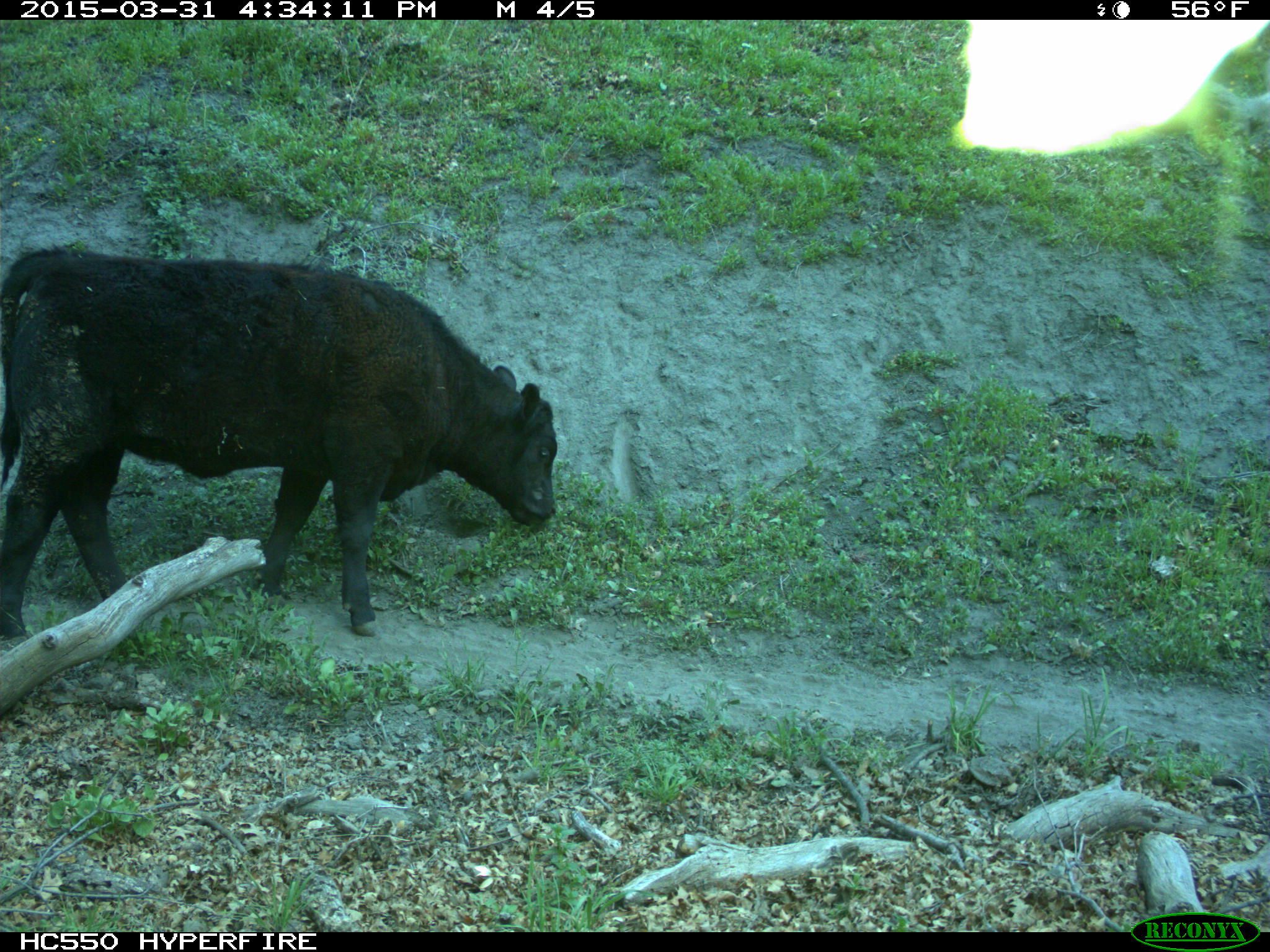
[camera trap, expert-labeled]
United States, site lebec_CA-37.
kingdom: Animalia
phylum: Chordata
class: Mammalia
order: Artiodactyla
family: Bovidae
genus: Bos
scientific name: Bos taurus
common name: domestic cow